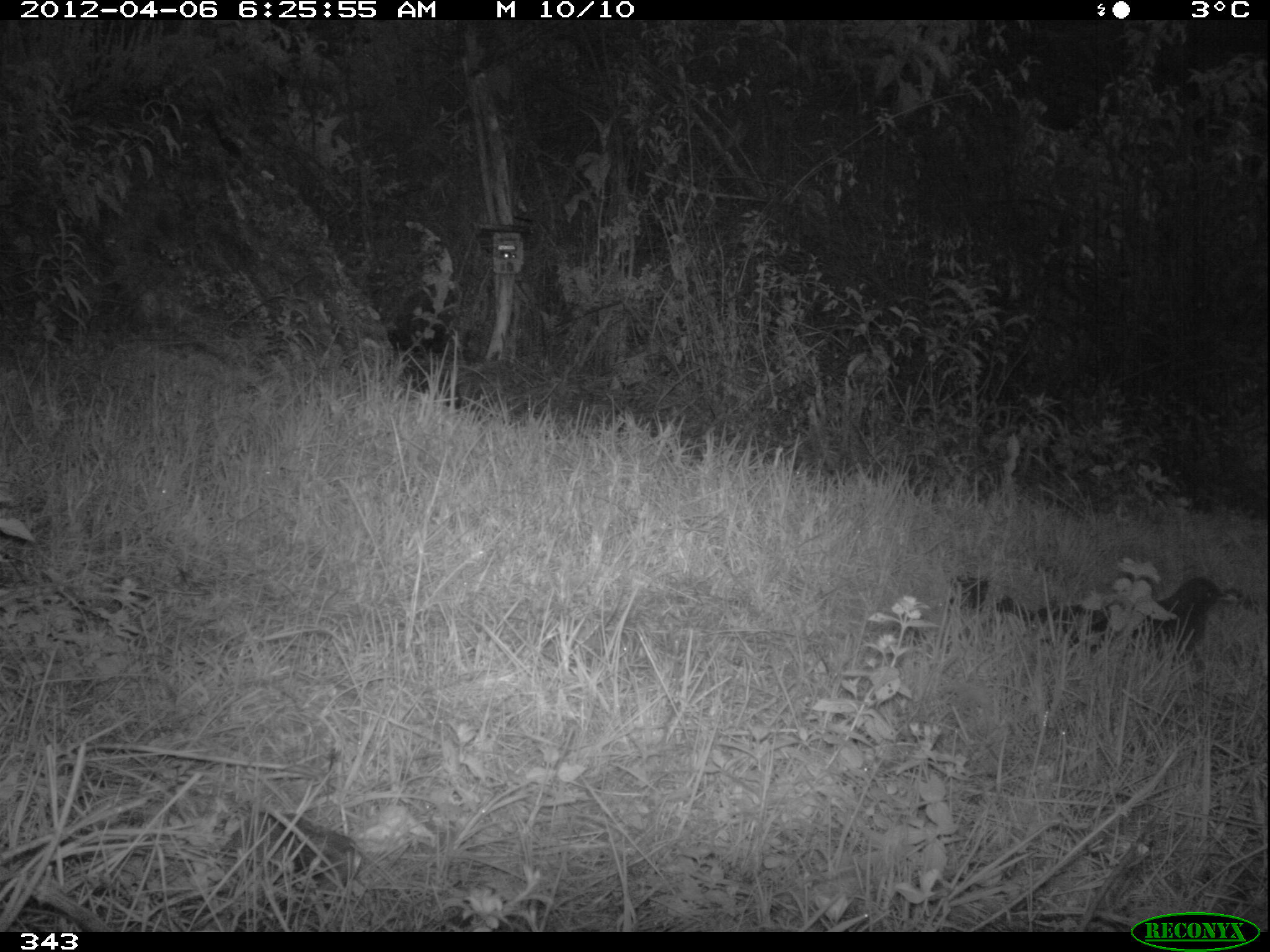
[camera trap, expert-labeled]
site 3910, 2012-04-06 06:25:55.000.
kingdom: Animalia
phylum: Chordata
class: Aves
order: Passeriformes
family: Turdidae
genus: Turdus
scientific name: Turdus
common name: true thrushes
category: turdus sp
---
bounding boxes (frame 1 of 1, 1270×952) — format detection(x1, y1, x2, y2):
turdus sp: detection(1070, 574, 1239, 668)